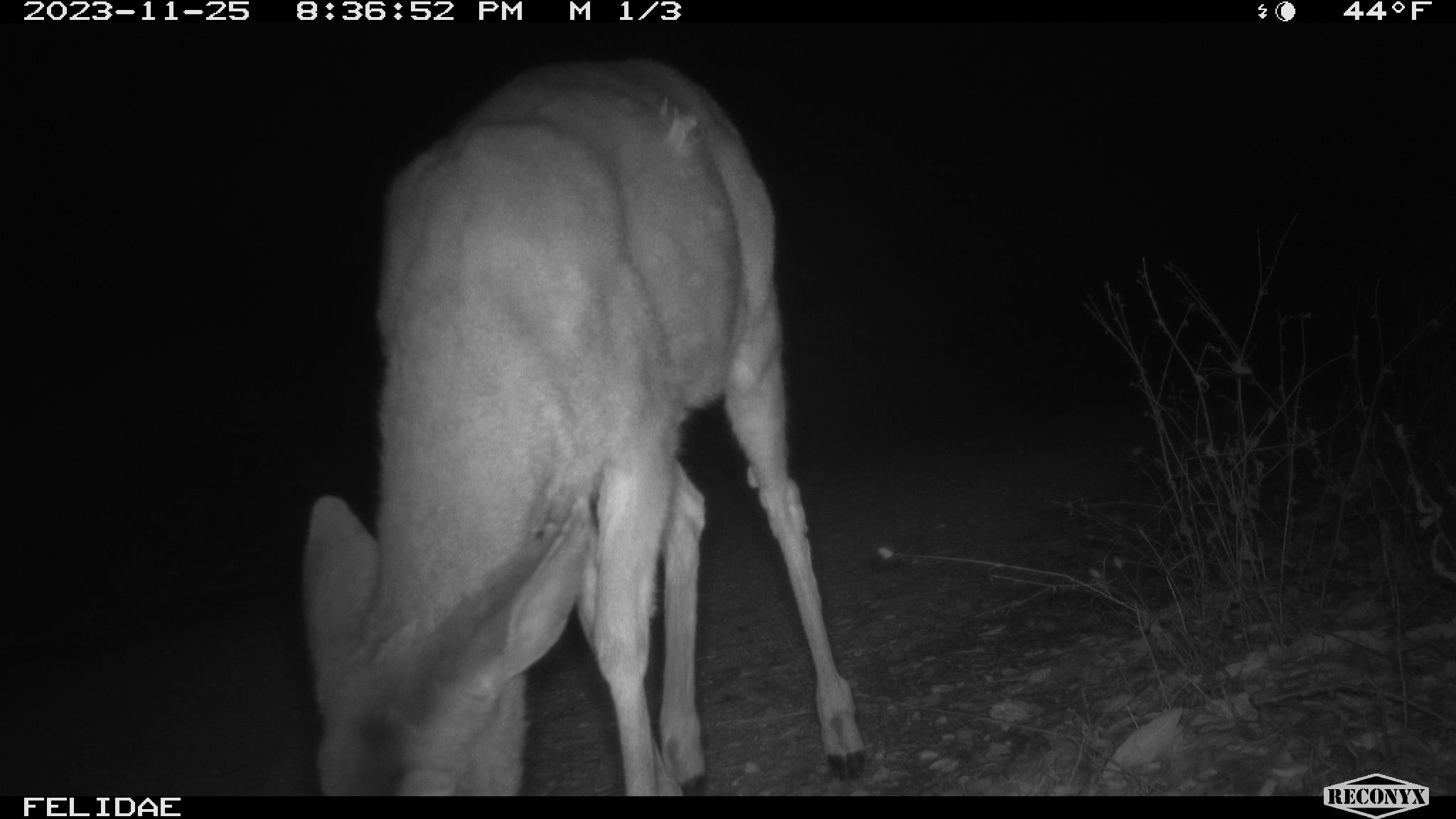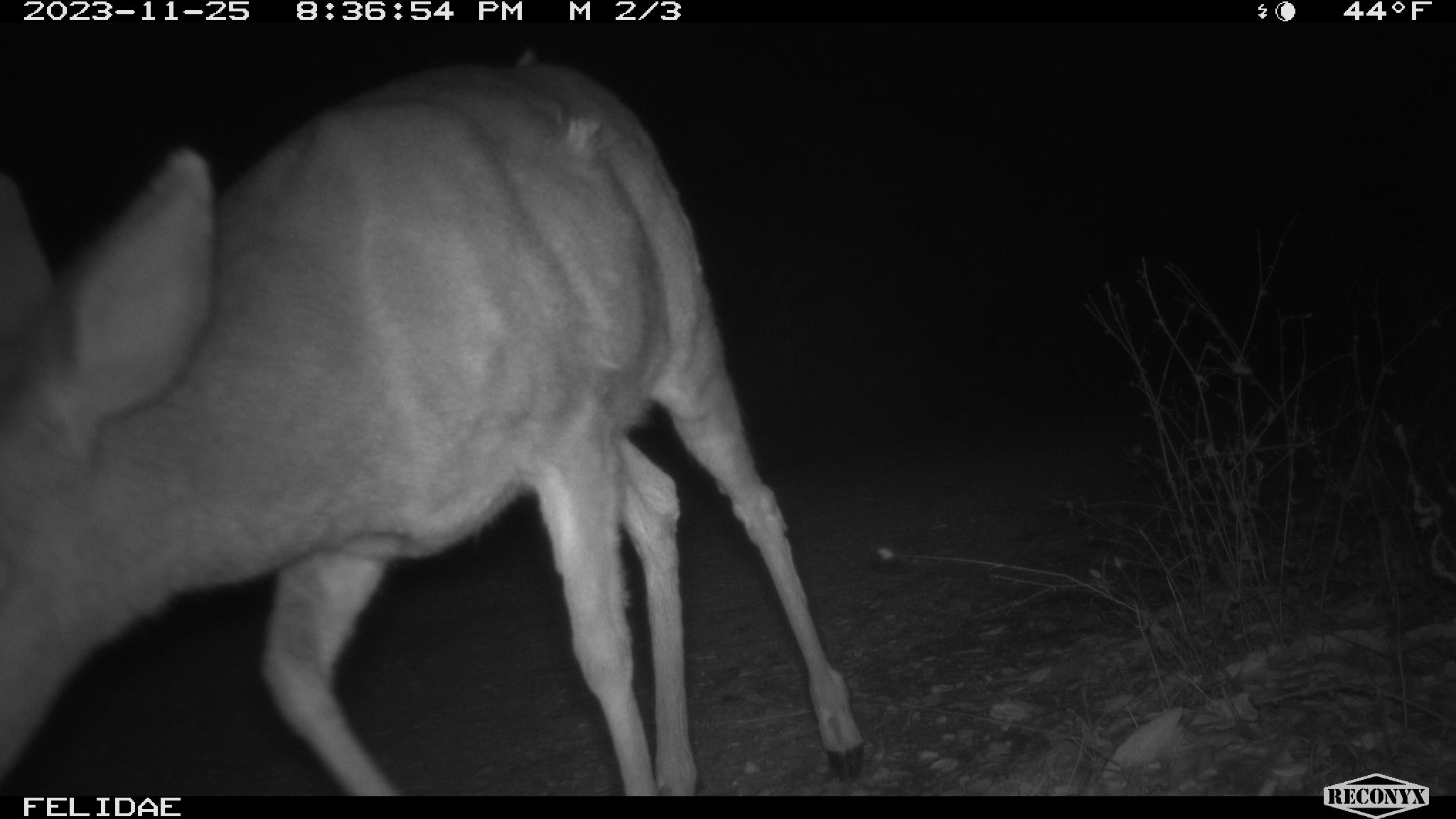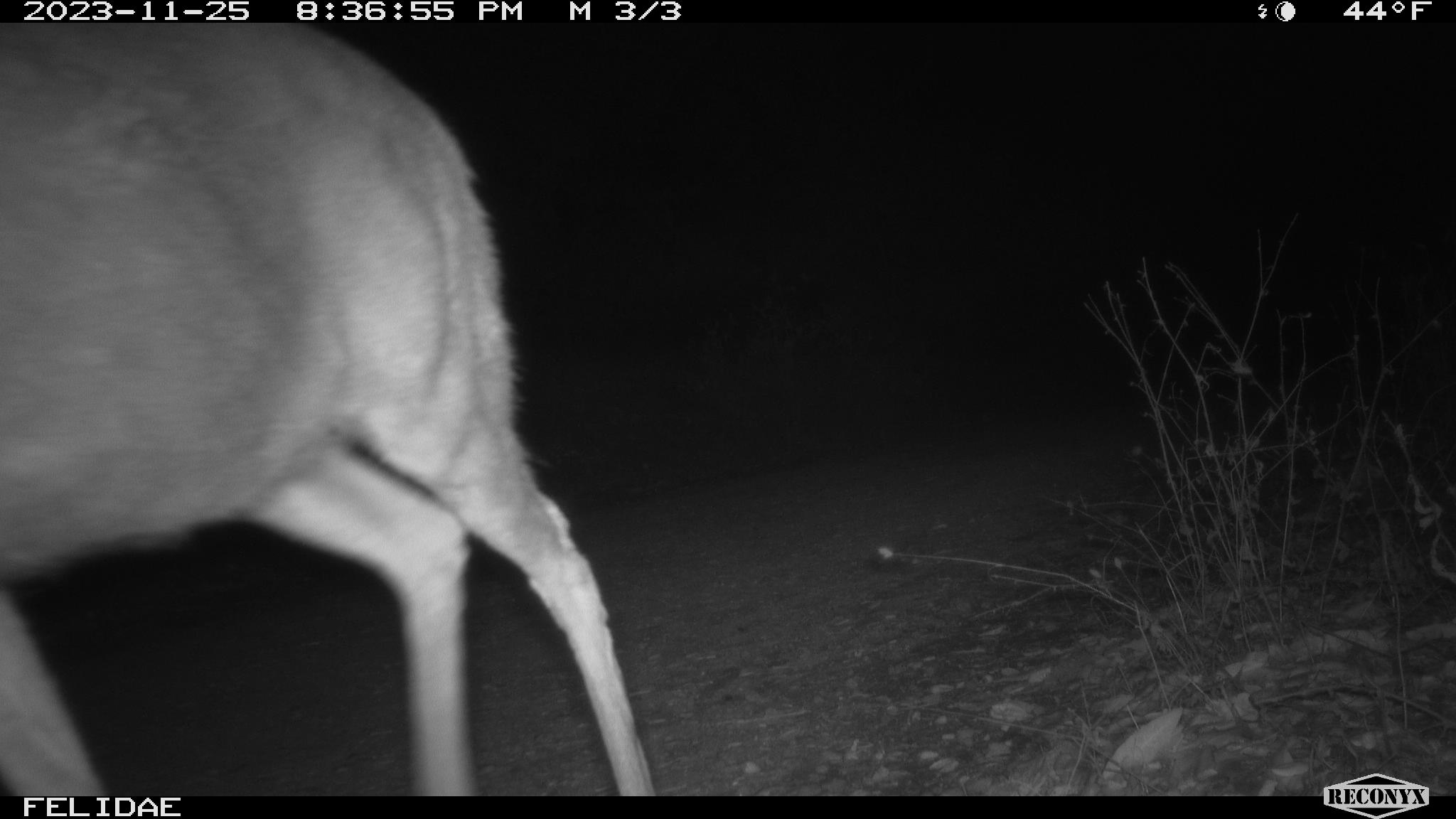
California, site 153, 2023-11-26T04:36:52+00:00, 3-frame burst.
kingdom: Animalia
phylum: Chordata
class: Mammalia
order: Artiodactyla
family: Cervidae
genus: Odocoileus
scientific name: Odocoileus hemionus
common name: mule deer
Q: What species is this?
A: Mule deer (Odocoileus hemionus).